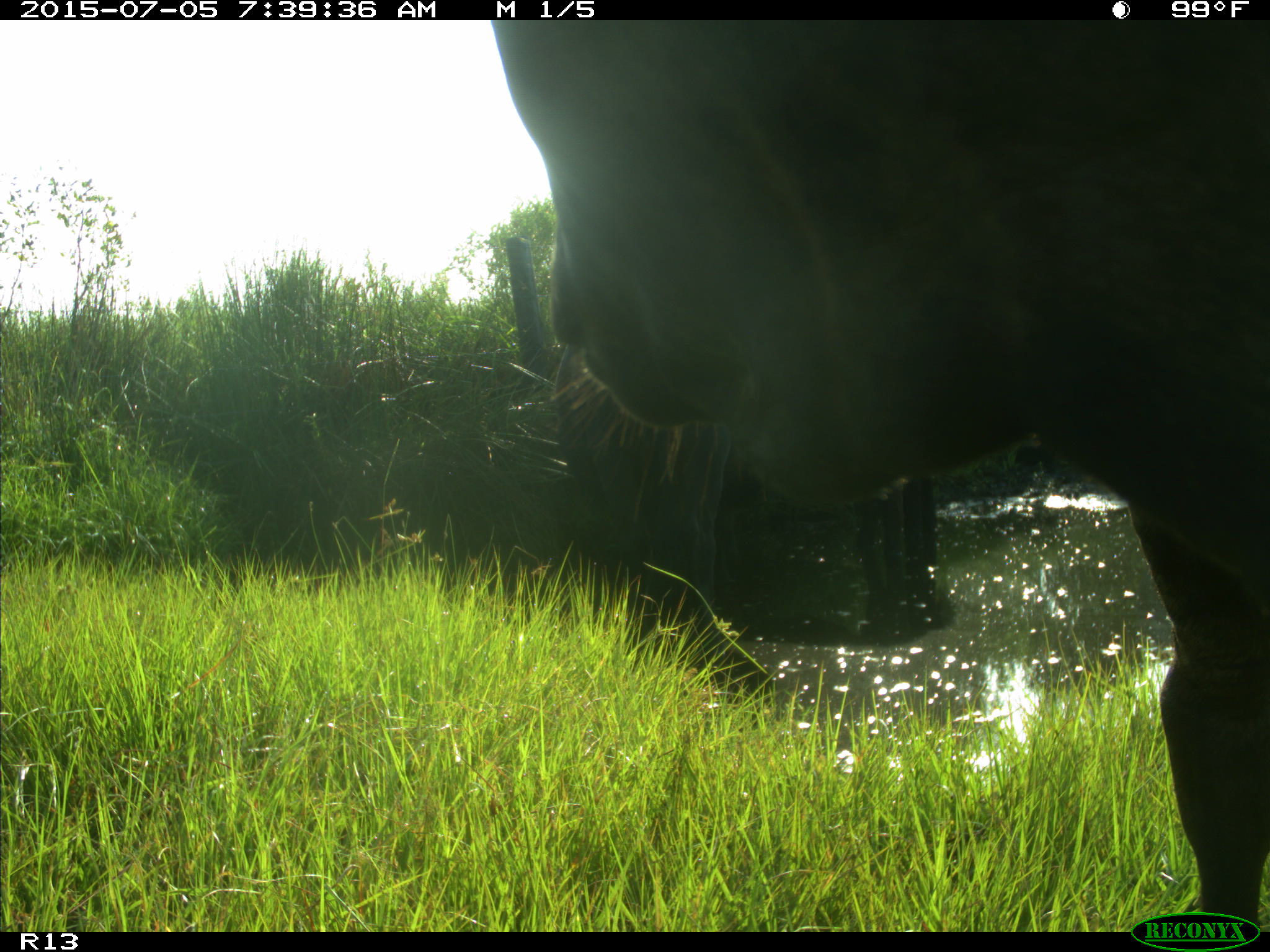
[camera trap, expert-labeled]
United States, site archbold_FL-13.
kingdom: Animalia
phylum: Chordata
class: Mammalia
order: Artiodactyla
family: Bovidae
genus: Bos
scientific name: Bos taurus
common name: domestic cow